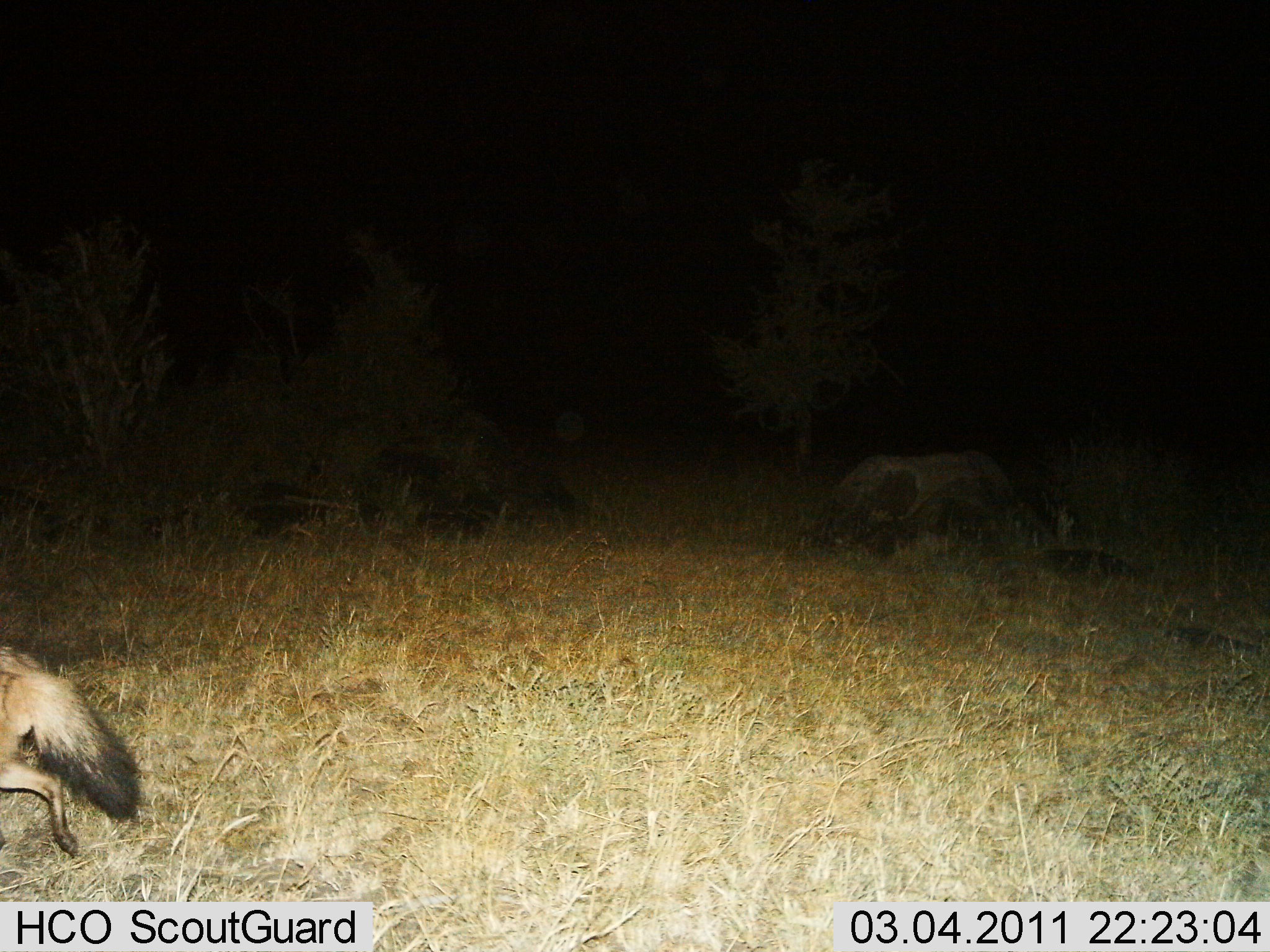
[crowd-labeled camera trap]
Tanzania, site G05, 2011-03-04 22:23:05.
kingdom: Animalia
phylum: Chordata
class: Mammalia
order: Carnivora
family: Hyaenidae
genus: Proteles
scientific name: Proteles cristatus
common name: aardwolf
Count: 1.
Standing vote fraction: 0%.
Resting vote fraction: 0%.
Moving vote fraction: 100%.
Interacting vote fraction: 0%.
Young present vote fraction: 0%.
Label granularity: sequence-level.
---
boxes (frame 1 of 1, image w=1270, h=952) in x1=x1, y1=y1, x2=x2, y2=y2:
animal: x1=0, y1=642, x2=144, y2=861